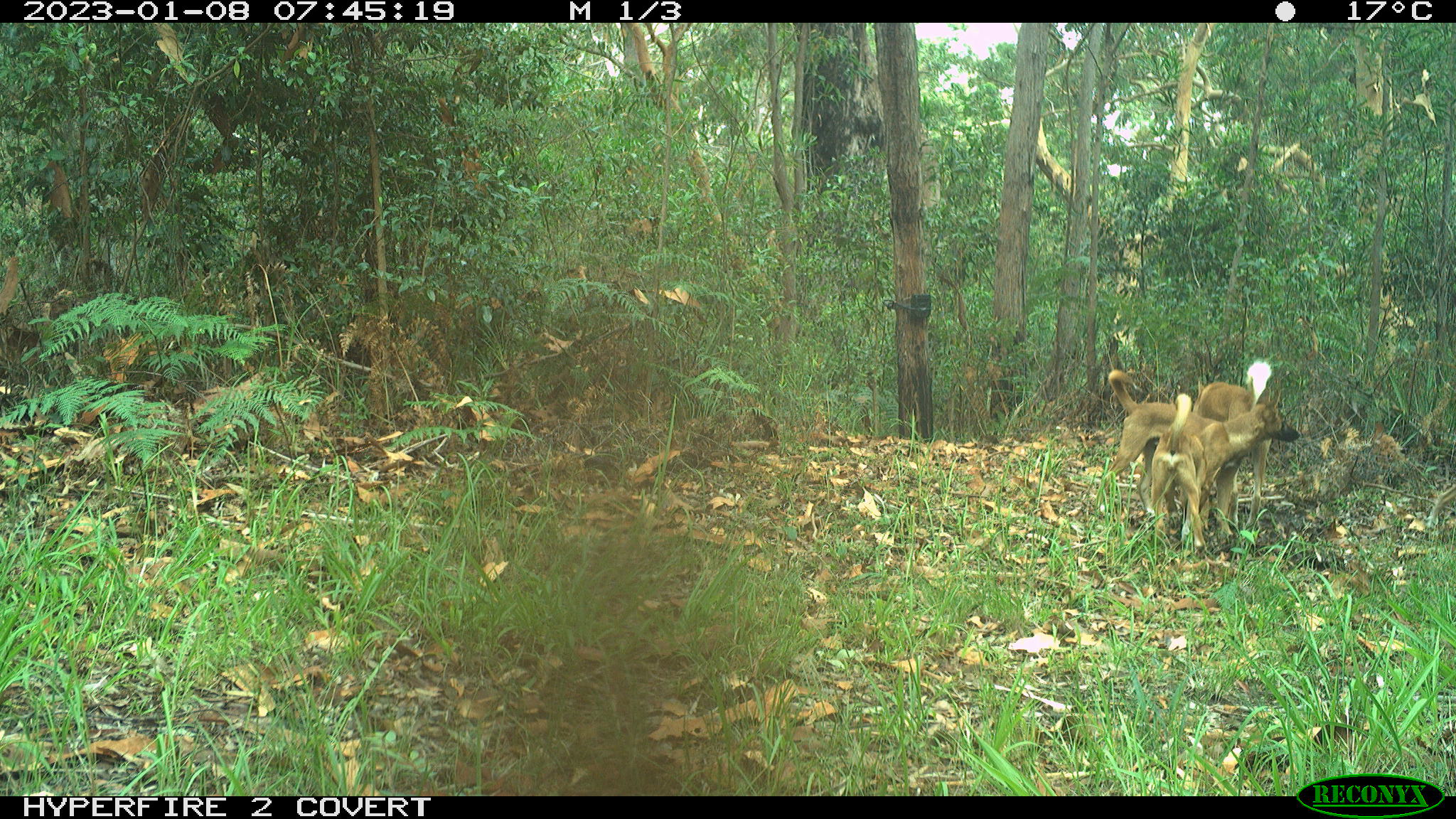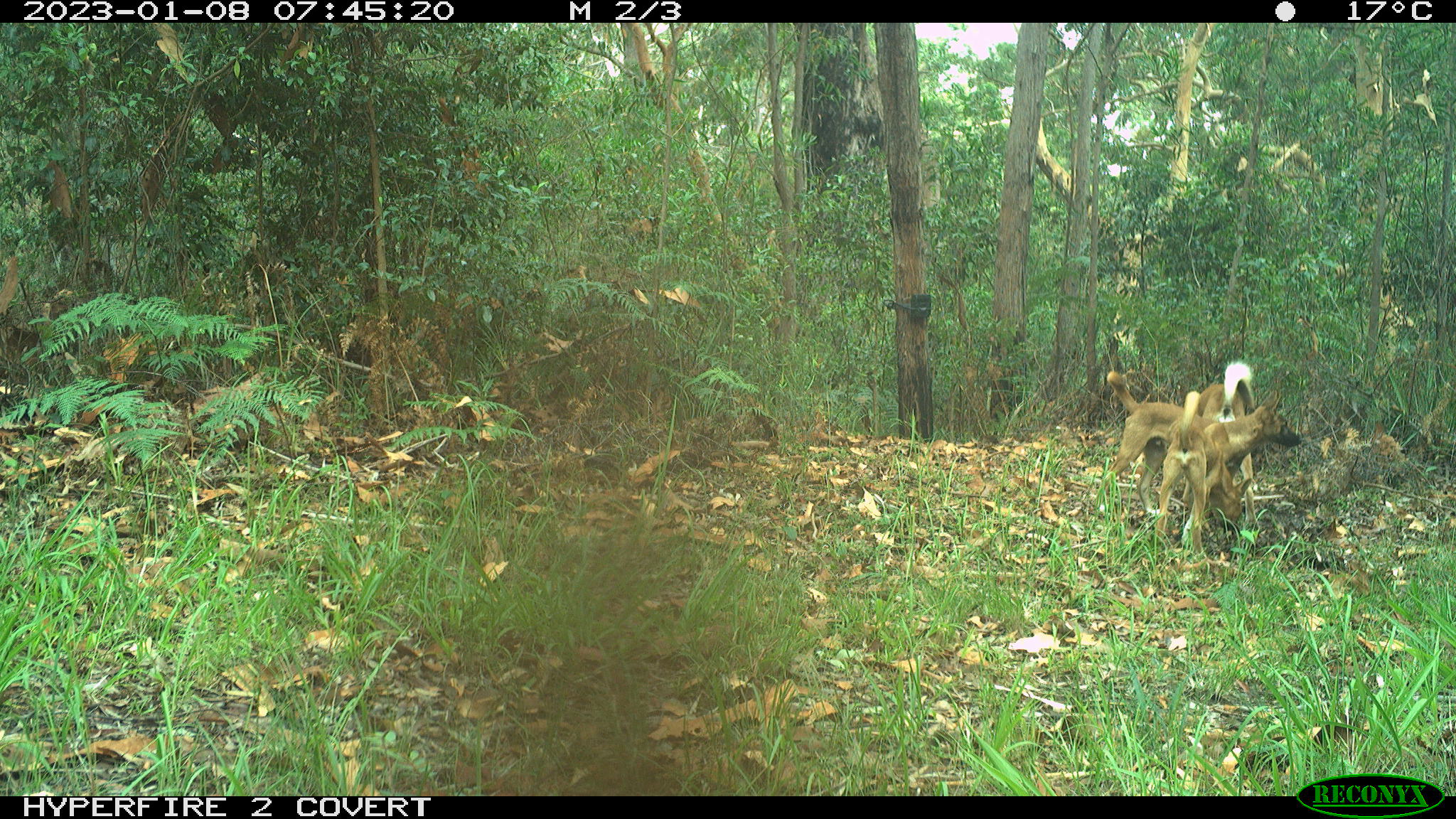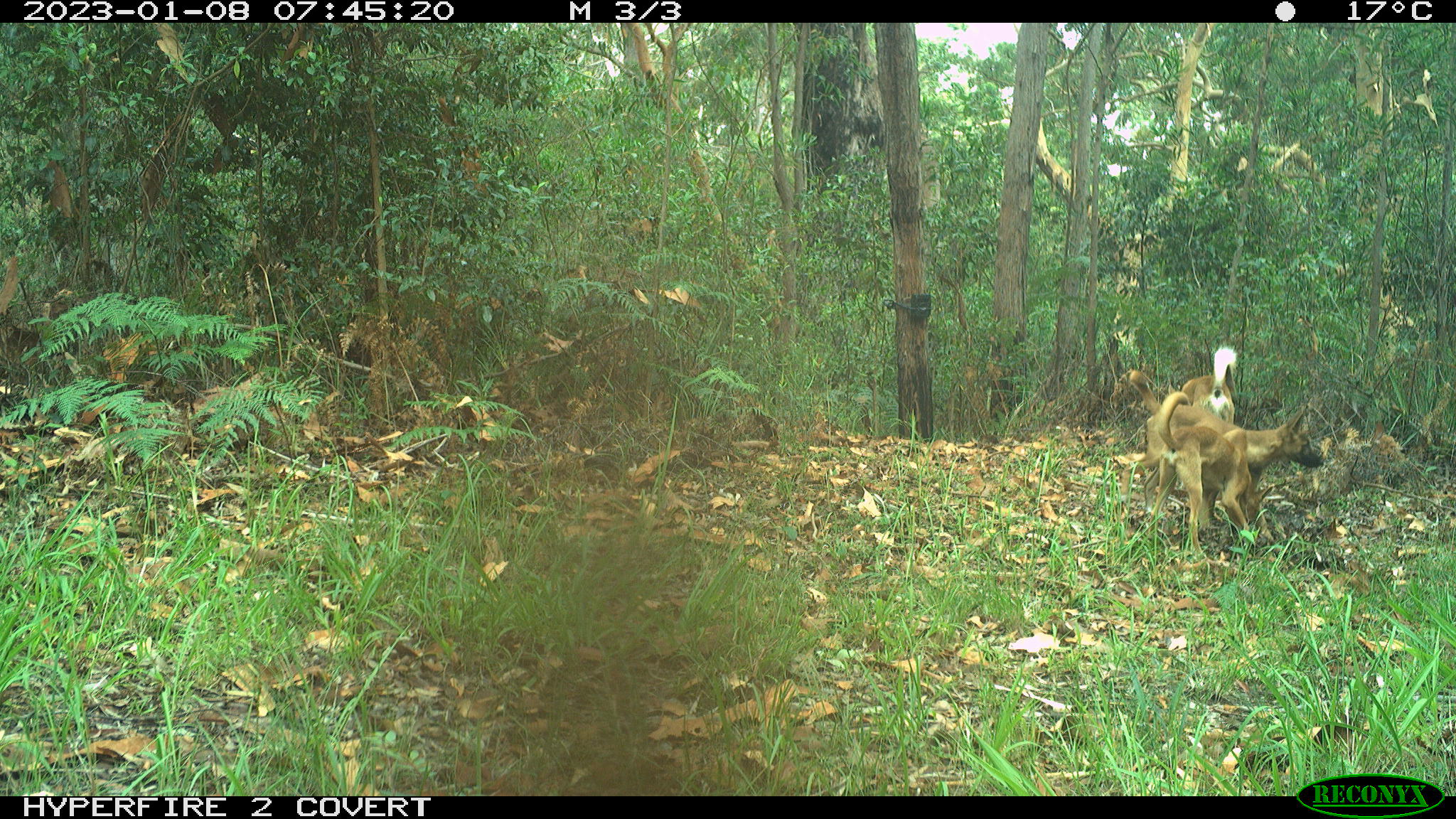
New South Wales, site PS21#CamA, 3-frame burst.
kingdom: Animalia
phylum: Chordata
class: Mammalia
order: Carnivora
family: Canidae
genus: Canis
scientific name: Canis familiaris dingo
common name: dingo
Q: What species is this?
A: Dingo (Canis familiaris dingo).